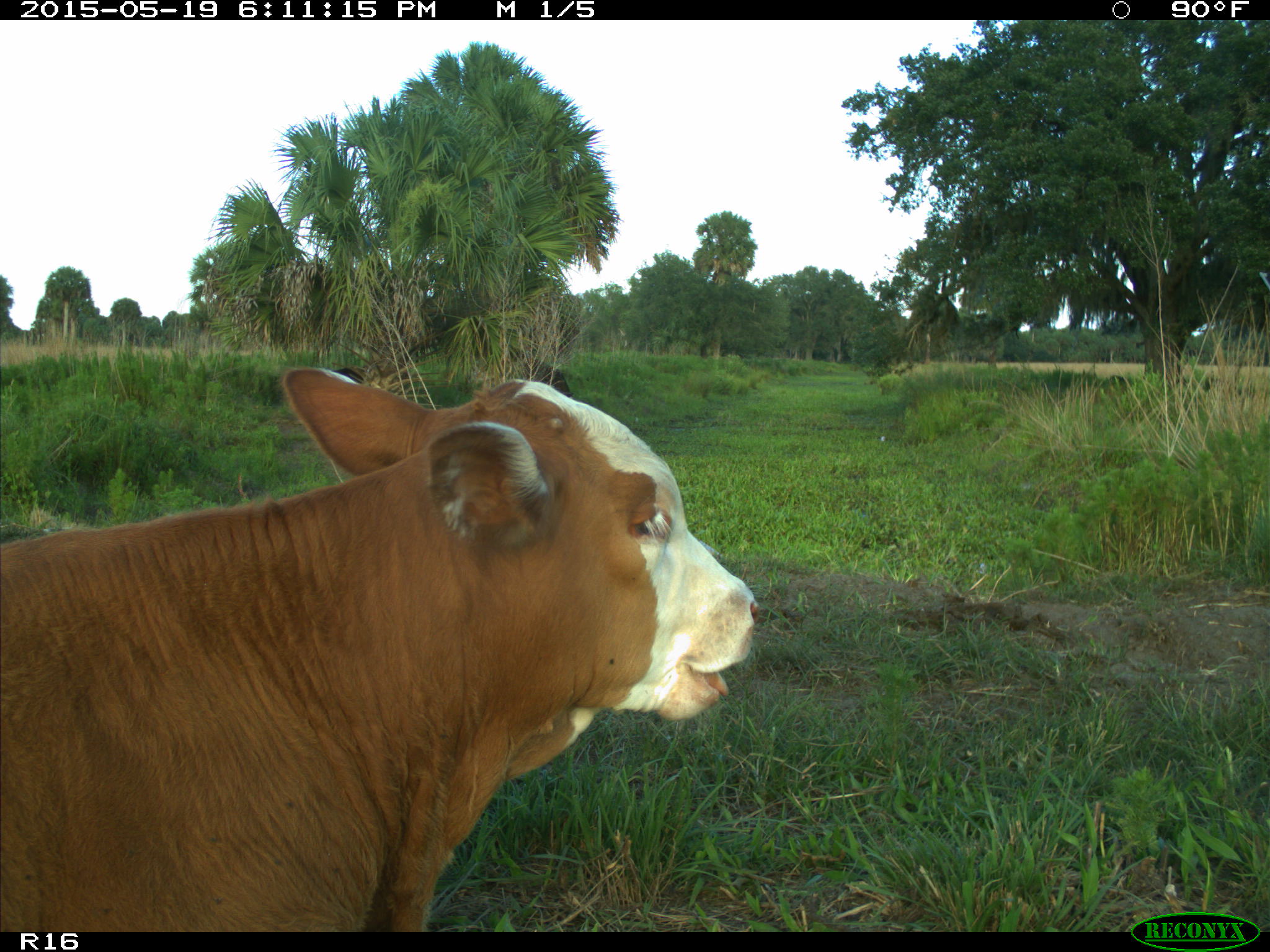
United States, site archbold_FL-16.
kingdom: Animalia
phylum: Chordata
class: Mammalia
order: Artiodactyla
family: Bovidae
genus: Bos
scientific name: Bos taurus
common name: domestic cow